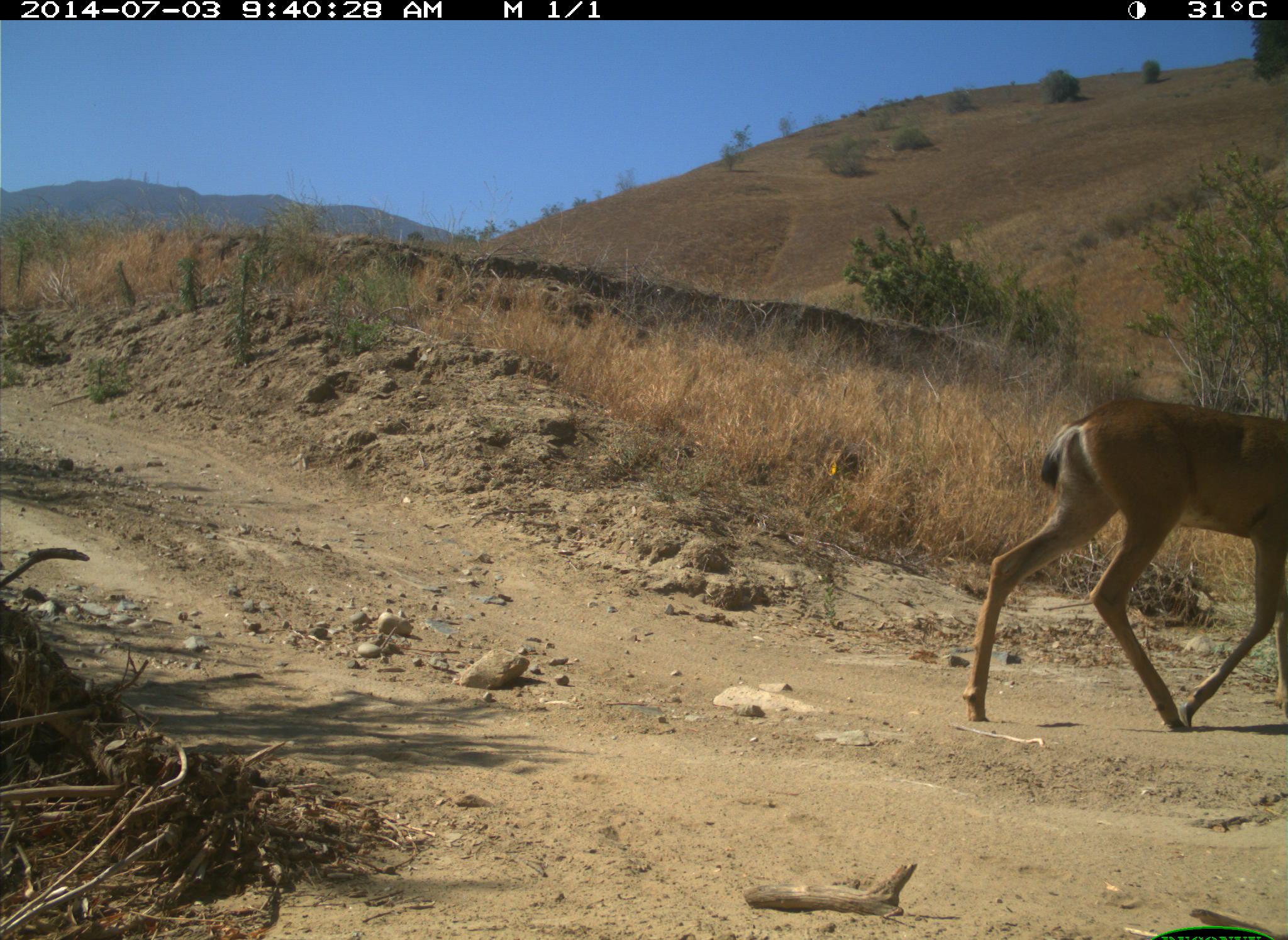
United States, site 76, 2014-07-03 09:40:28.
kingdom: Animalia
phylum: Chordata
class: Mammalia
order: Artiodactyla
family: Cervidae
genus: Odocoileus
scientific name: Odocoileus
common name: deer